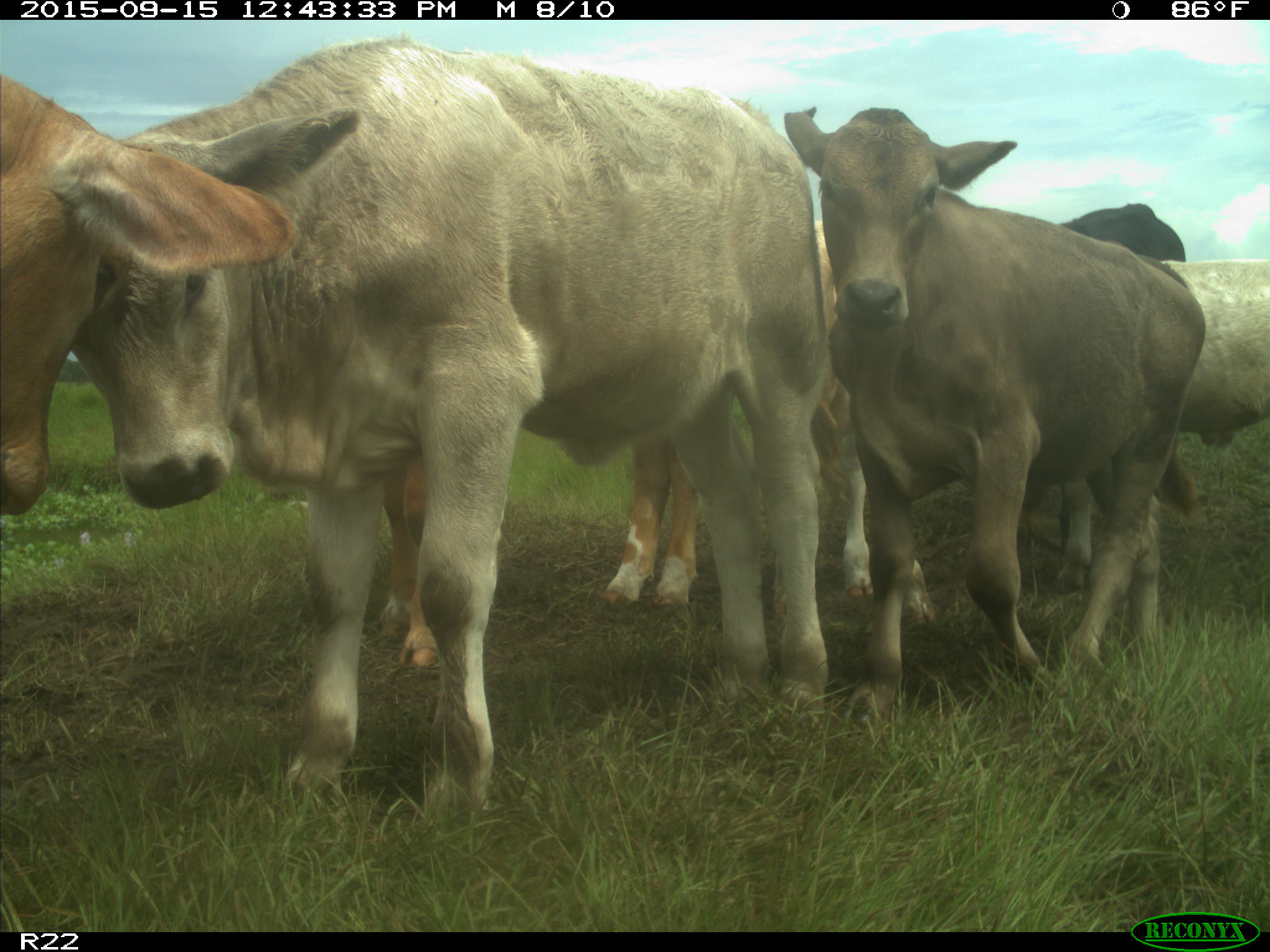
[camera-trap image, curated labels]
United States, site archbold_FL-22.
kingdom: Animalia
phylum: Chordata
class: Mammalia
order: Artiodactyla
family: Bovidae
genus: Bos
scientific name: Bos taurus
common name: domestic cow